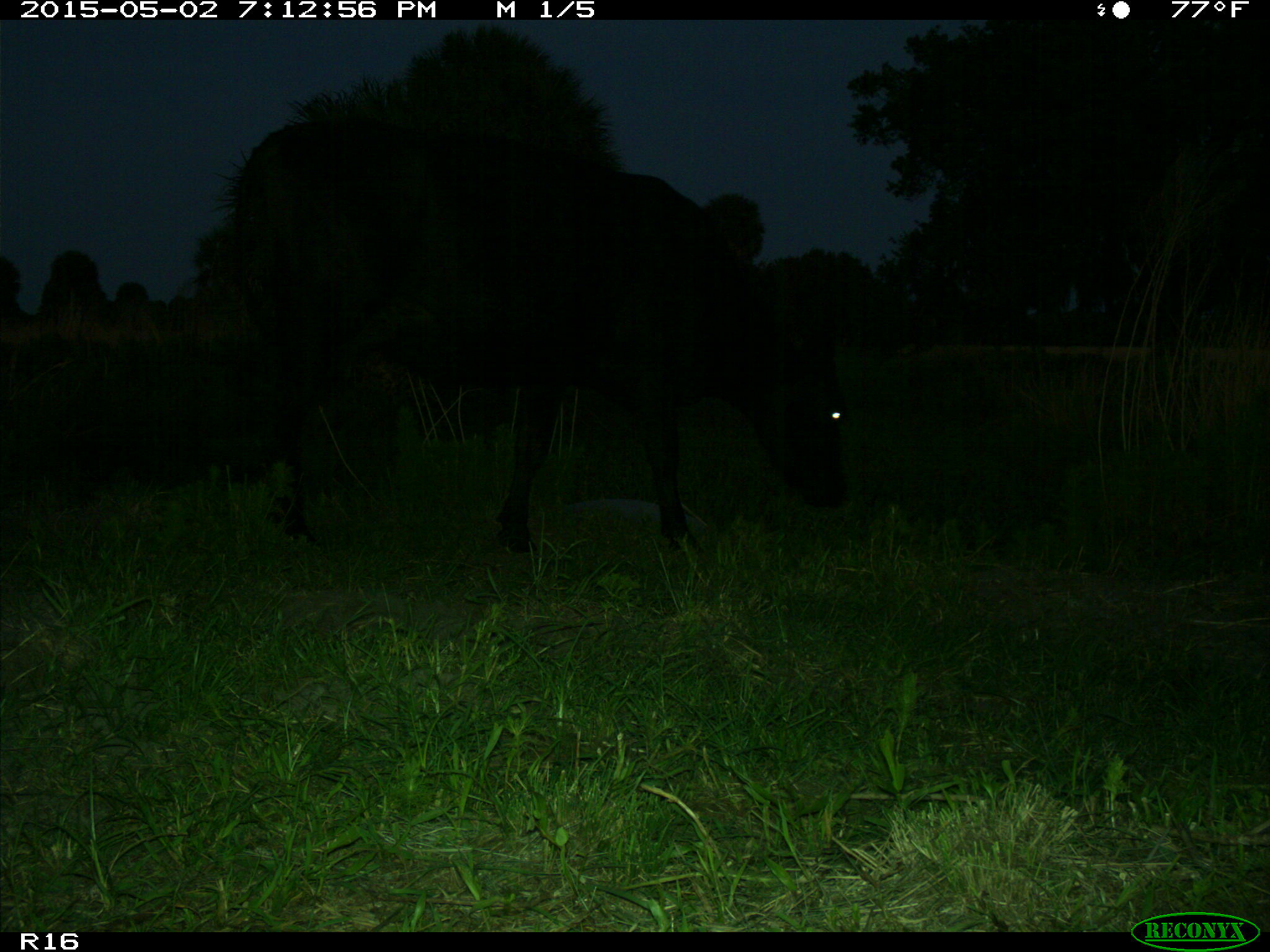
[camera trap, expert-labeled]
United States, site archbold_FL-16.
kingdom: Animalia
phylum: Chordata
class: Mammalia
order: Artiodactyla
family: Bovidae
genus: Bos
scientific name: Bos taurus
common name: domestic cow